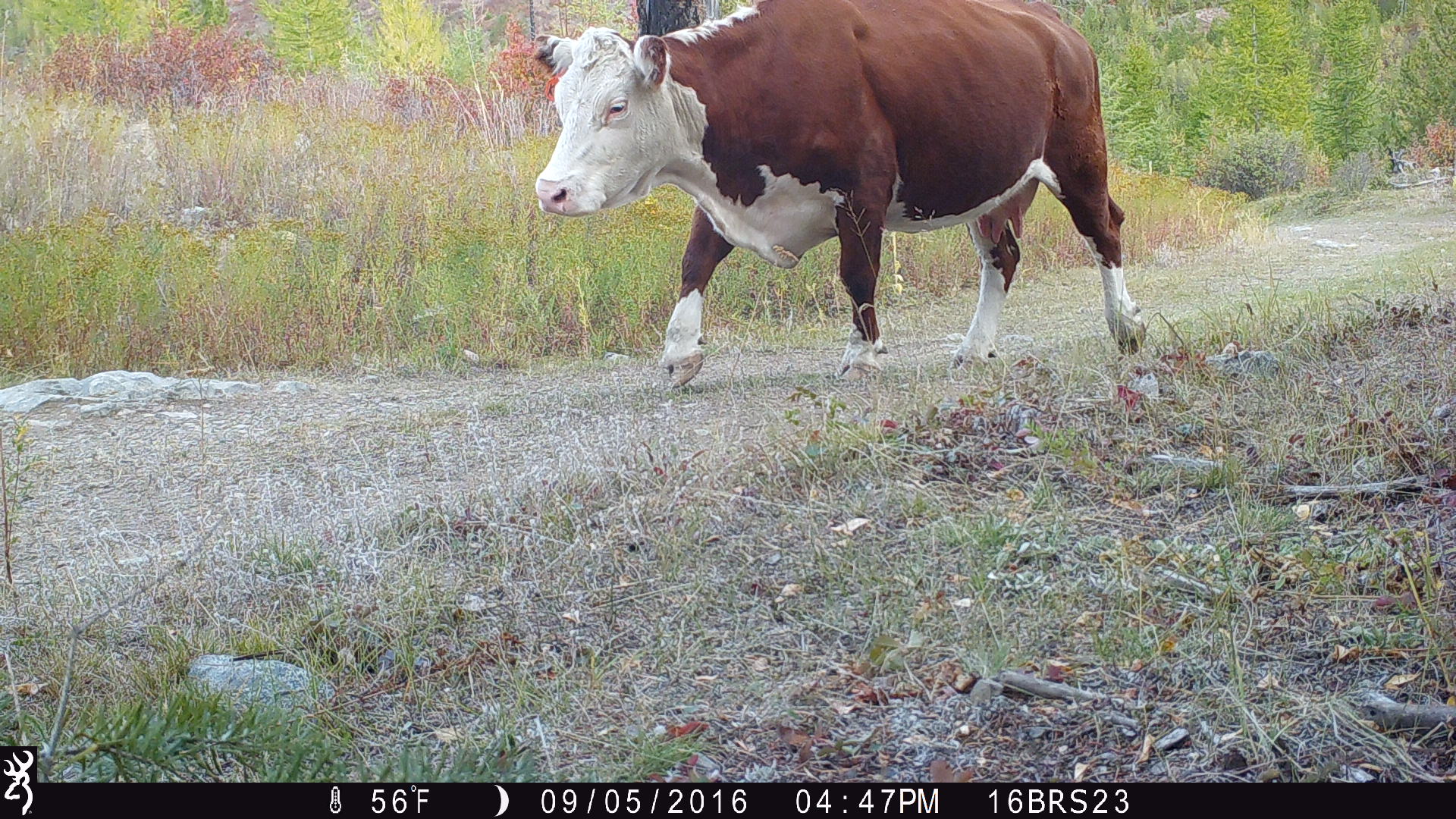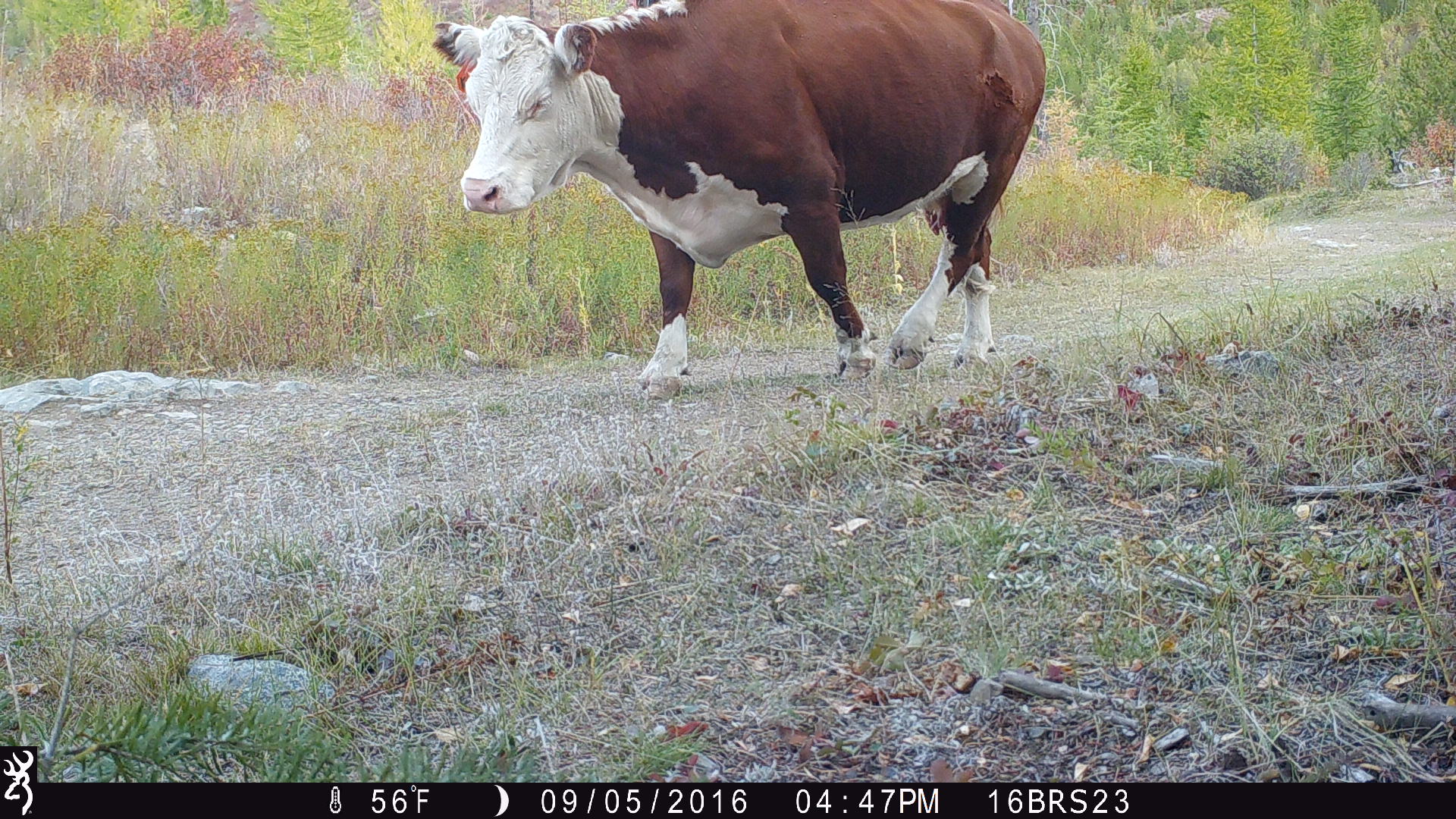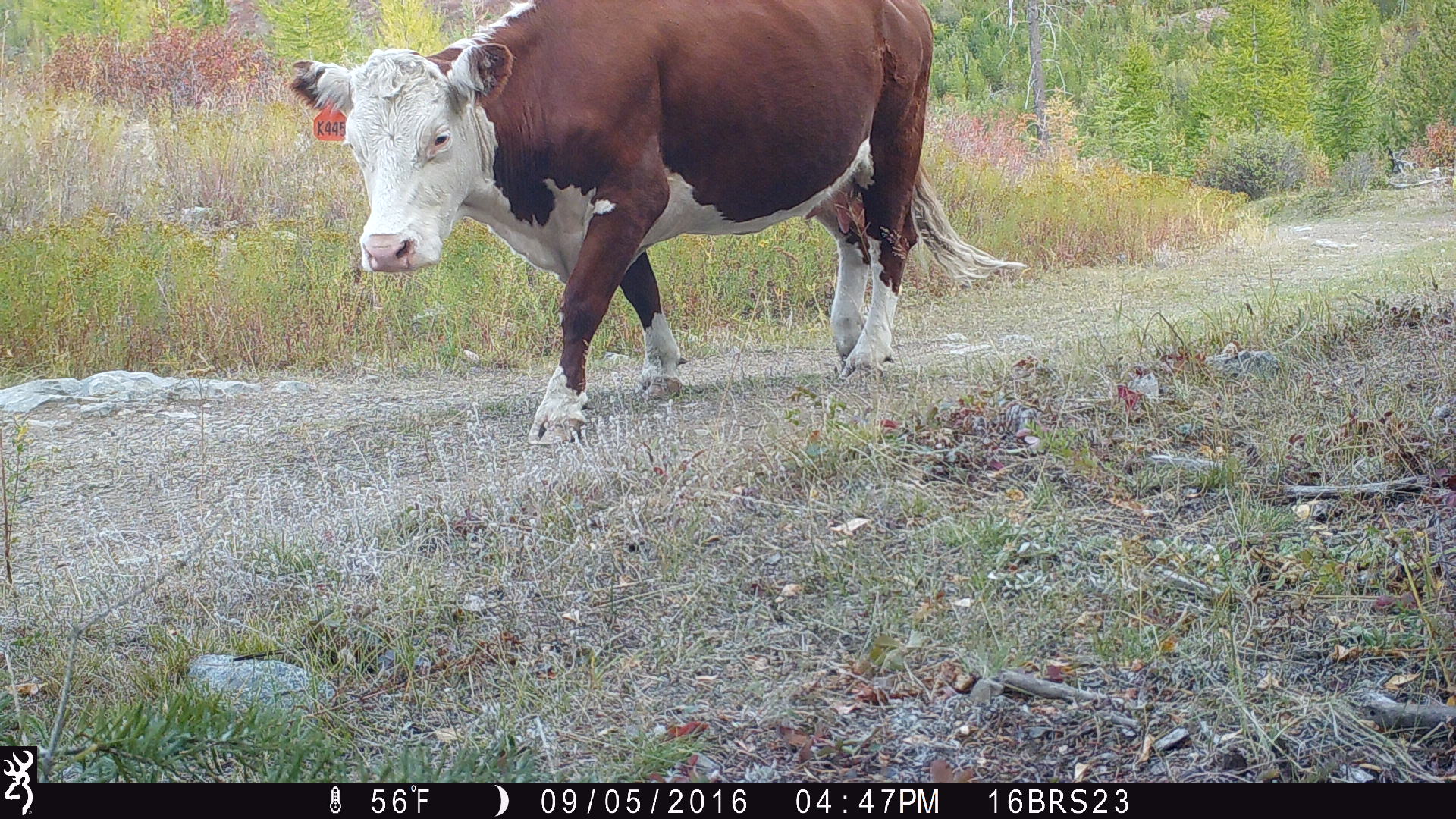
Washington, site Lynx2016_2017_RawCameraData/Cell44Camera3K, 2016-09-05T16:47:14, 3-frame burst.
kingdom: Animalia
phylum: Chordata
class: Mammalia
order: Artiodactyla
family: Bovidae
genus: Bos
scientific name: Bos taurus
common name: domestic cattle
Domestic cattle (Bos taurus). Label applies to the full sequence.